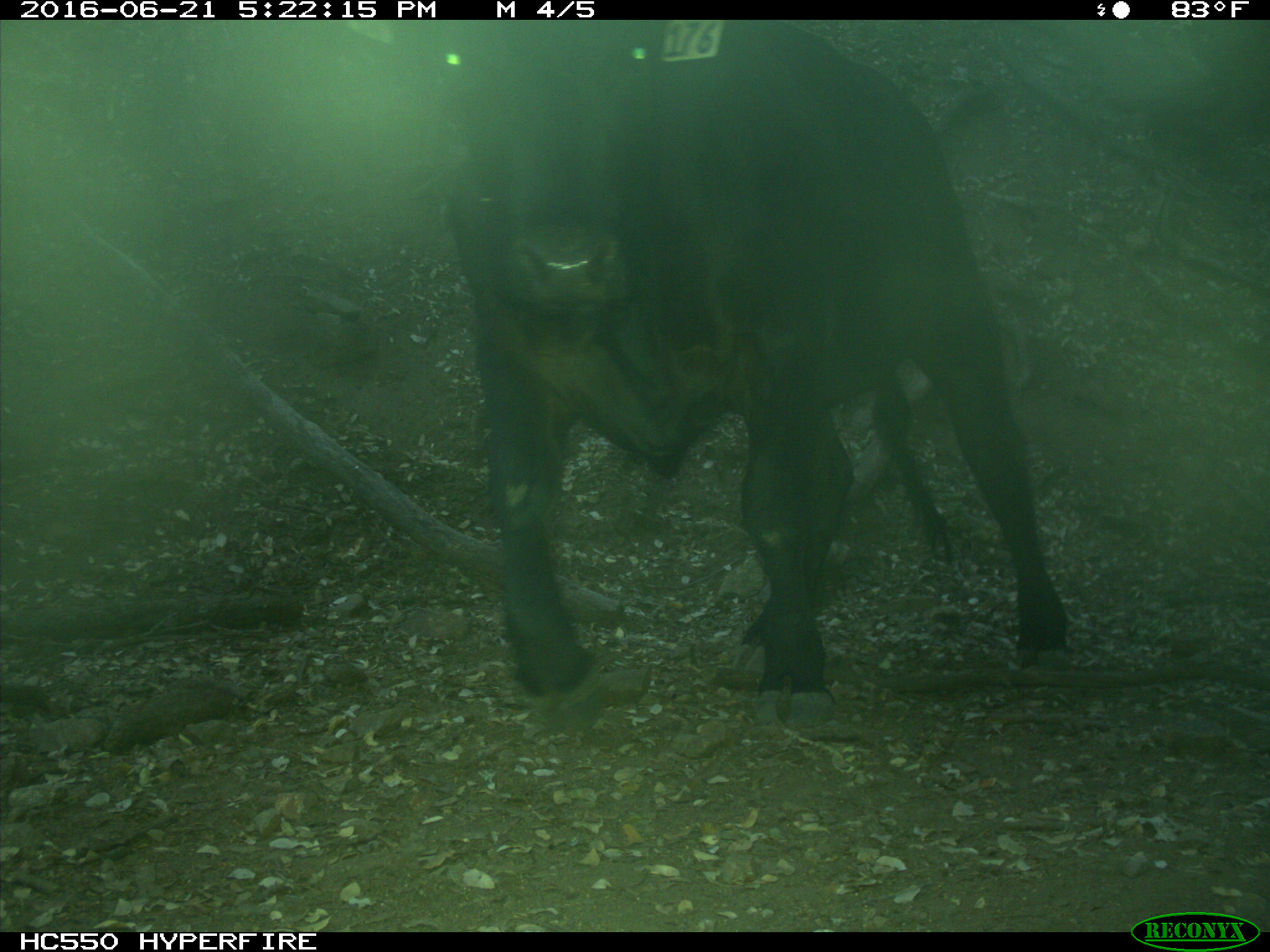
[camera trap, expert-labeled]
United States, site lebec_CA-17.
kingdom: Animalia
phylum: Chordata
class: Mammalia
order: Artiodactyla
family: Bovidae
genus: Bos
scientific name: Bos taurus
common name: domestic cow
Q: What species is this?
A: Bos taurus (domestic cow).